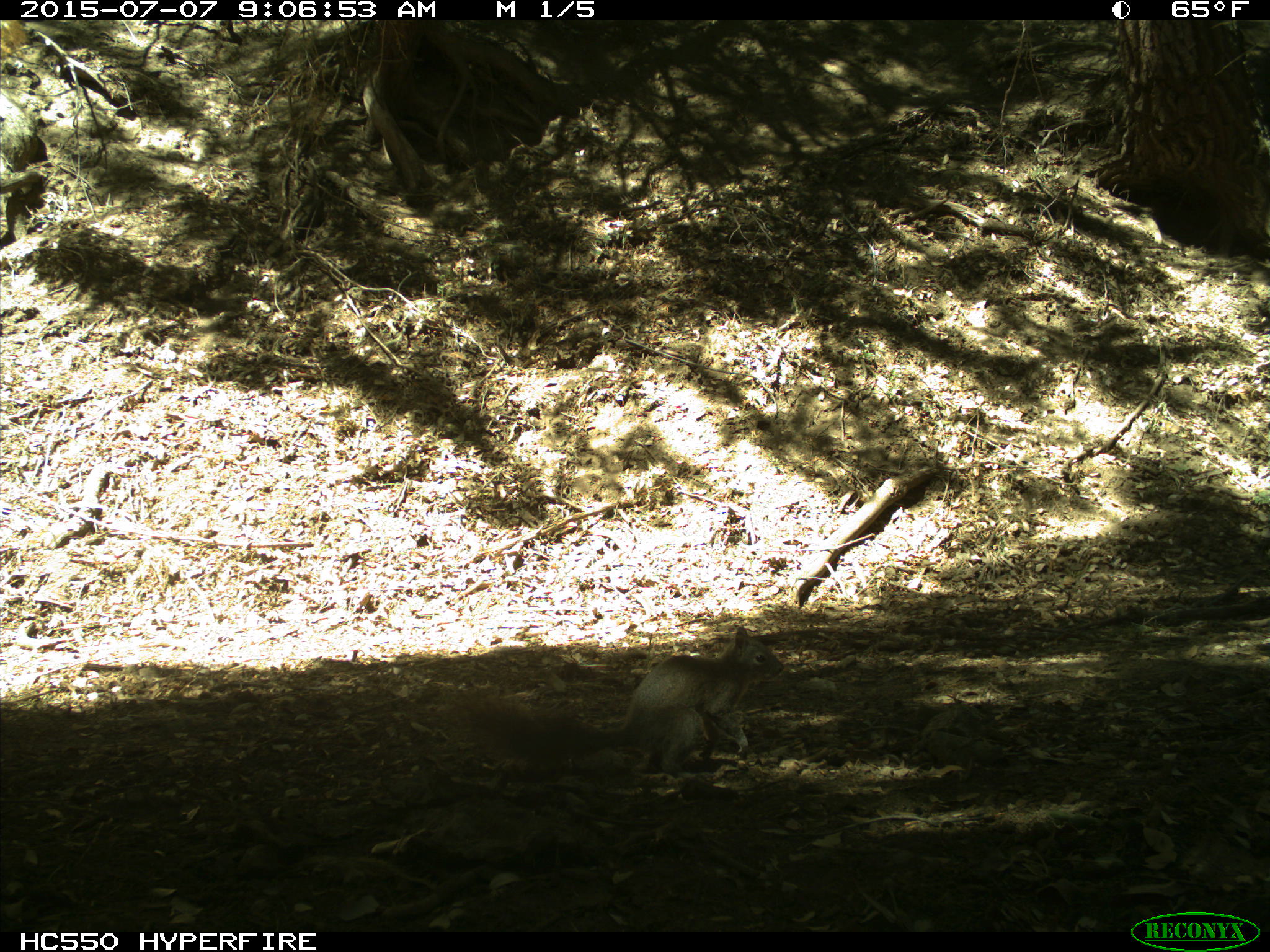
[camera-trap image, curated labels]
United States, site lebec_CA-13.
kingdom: Animalia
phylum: Chordata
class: Mammalia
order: Rodentia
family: Sciuridae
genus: Sciurus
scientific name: Sciurus carolinensis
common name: eastern gray squirrel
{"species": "Sciurus carolinensis (eastern gray squirrel)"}